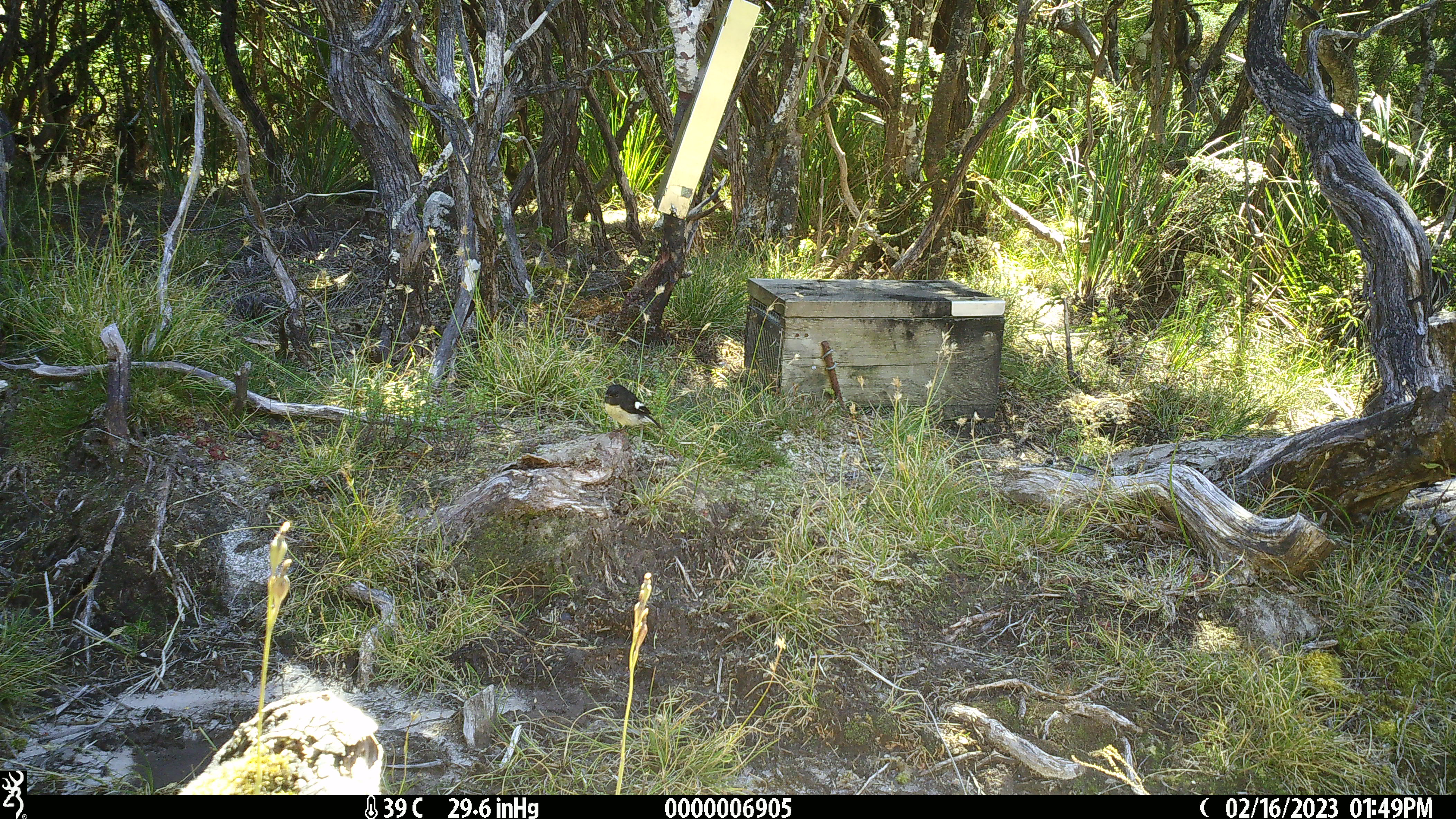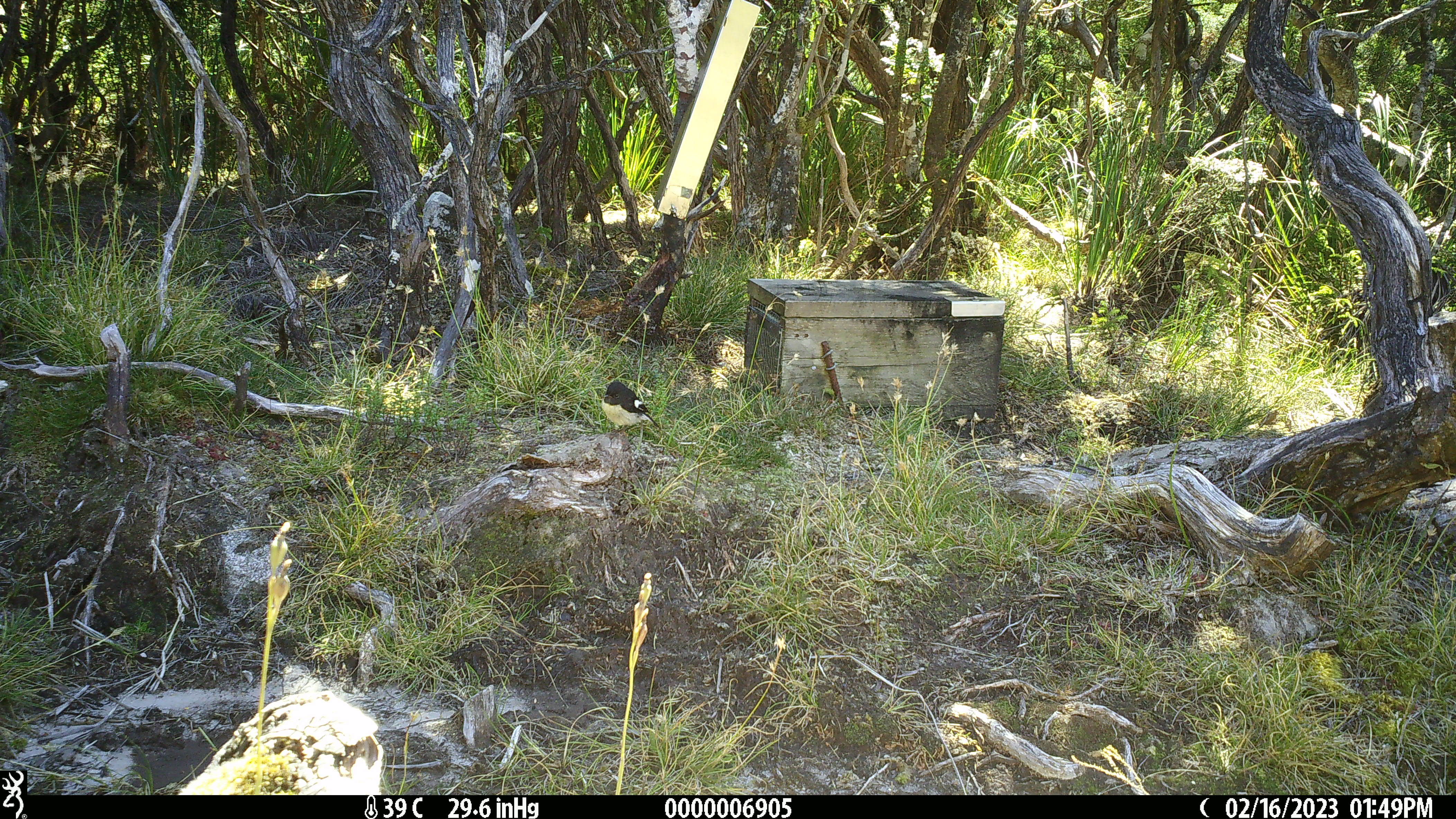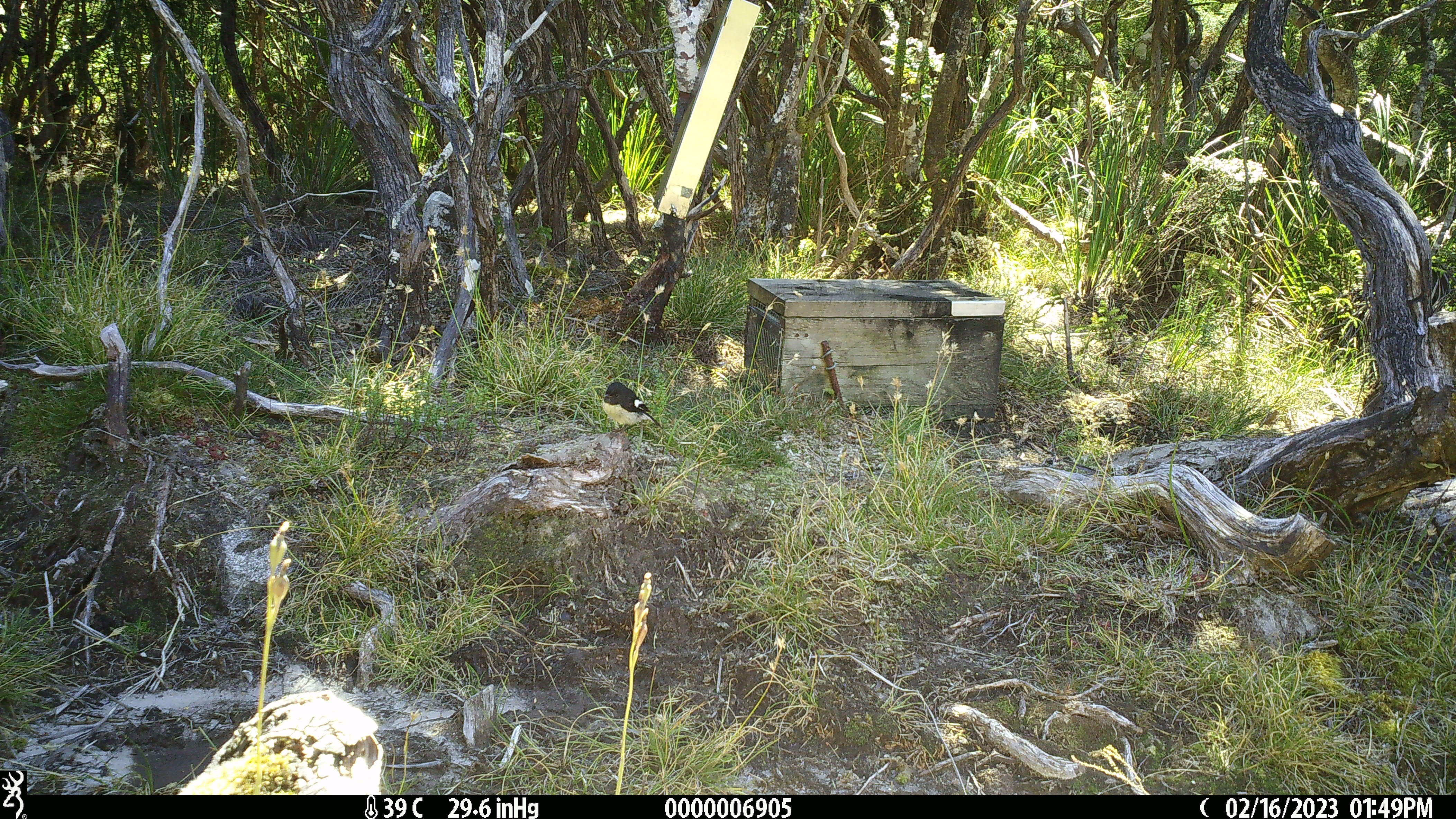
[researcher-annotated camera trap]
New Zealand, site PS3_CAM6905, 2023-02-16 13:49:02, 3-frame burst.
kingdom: Animalia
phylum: Chordata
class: Aves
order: Passeriformes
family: Petroicidae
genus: Petroica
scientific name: Petroica macrocephala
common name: tomtit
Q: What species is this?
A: Tomtit (Petroica macrocephala).